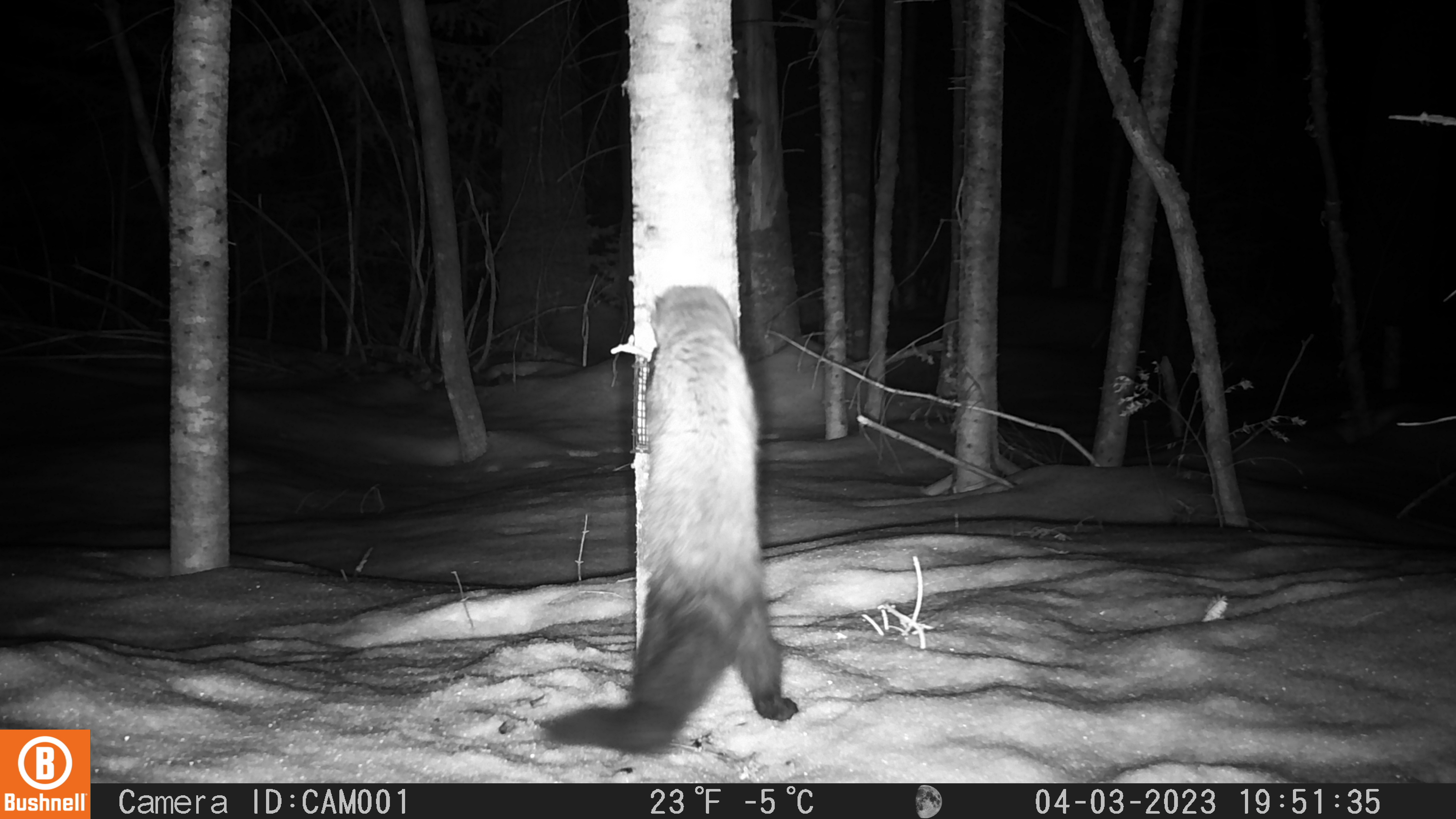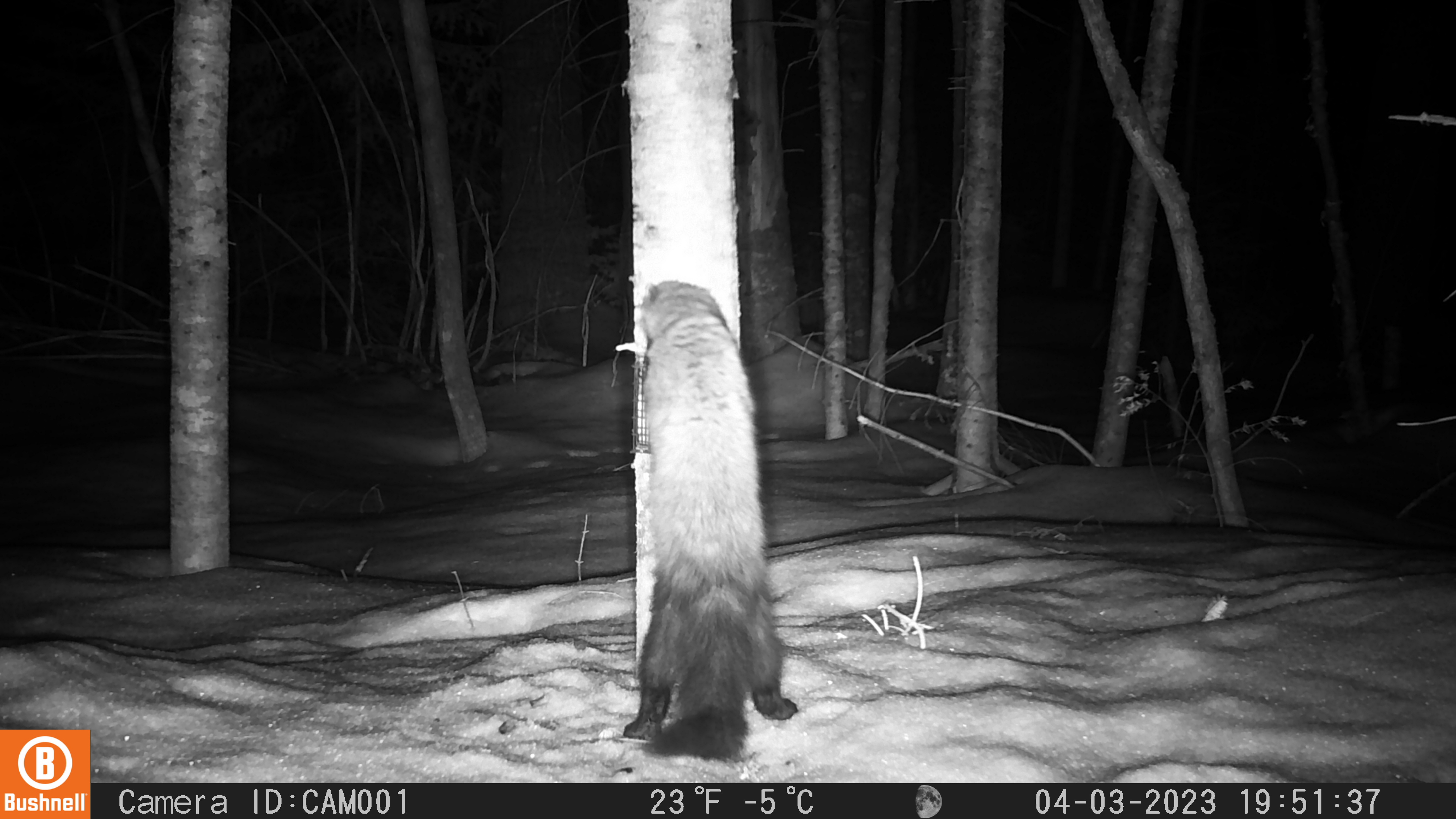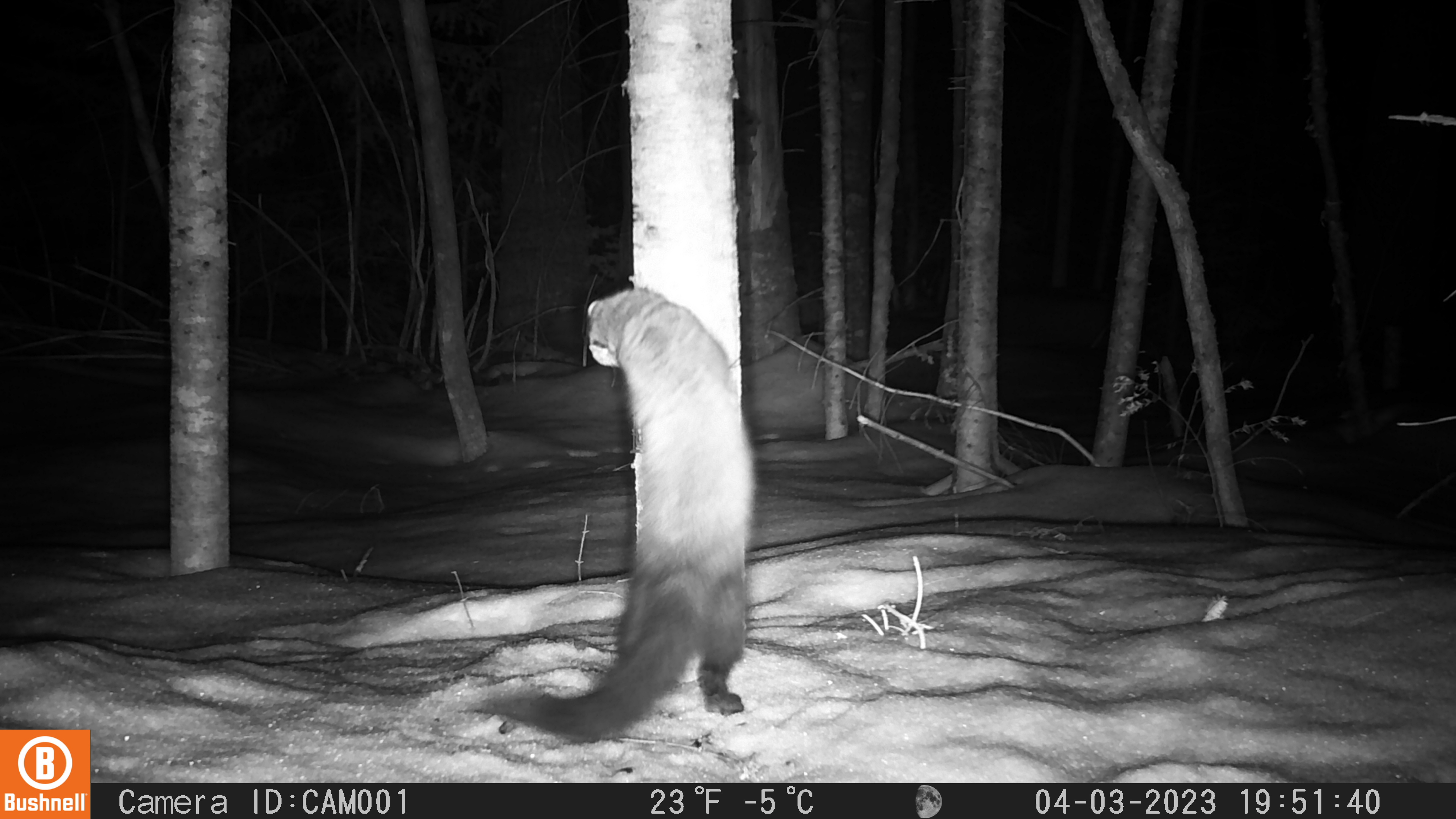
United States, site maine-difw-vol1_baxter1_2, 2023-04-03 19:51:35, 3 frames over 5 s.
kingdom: Animalia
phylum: Chordata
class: Mammalia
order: Carnivora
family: Mustelidae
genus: Pekania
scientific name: Pekania pennanti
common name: fisher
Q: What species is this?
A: Fisher (Pekania pennanti).